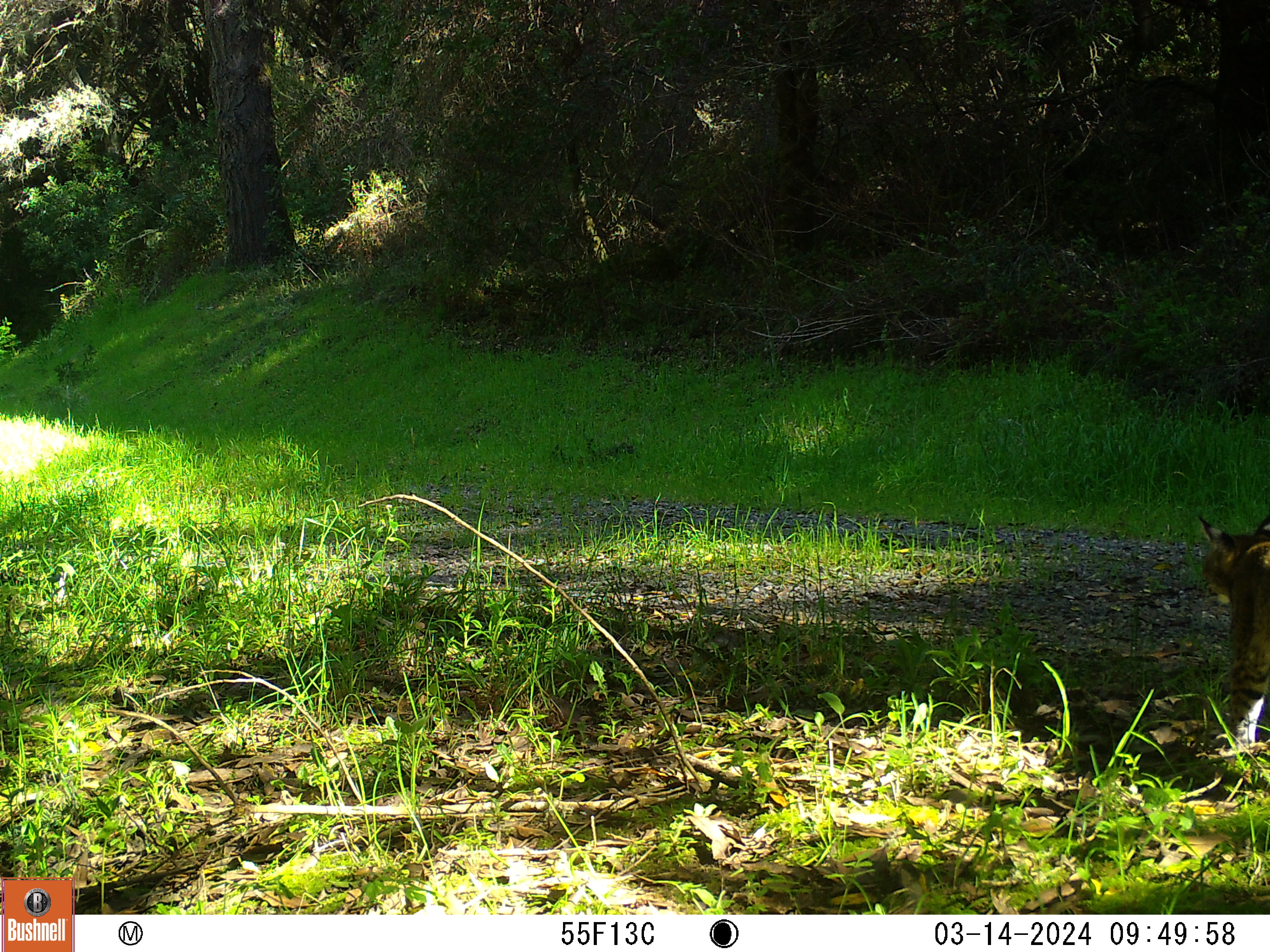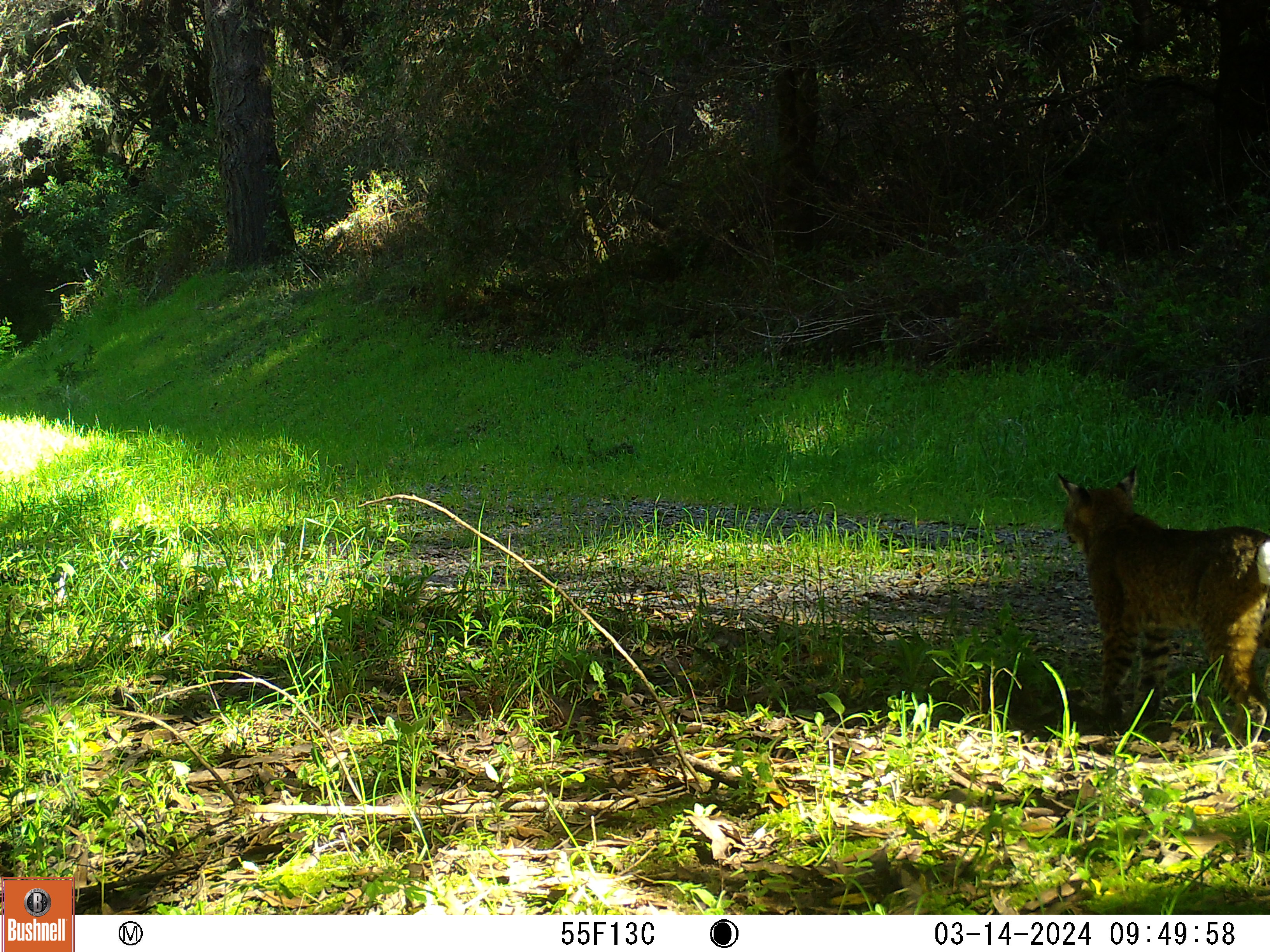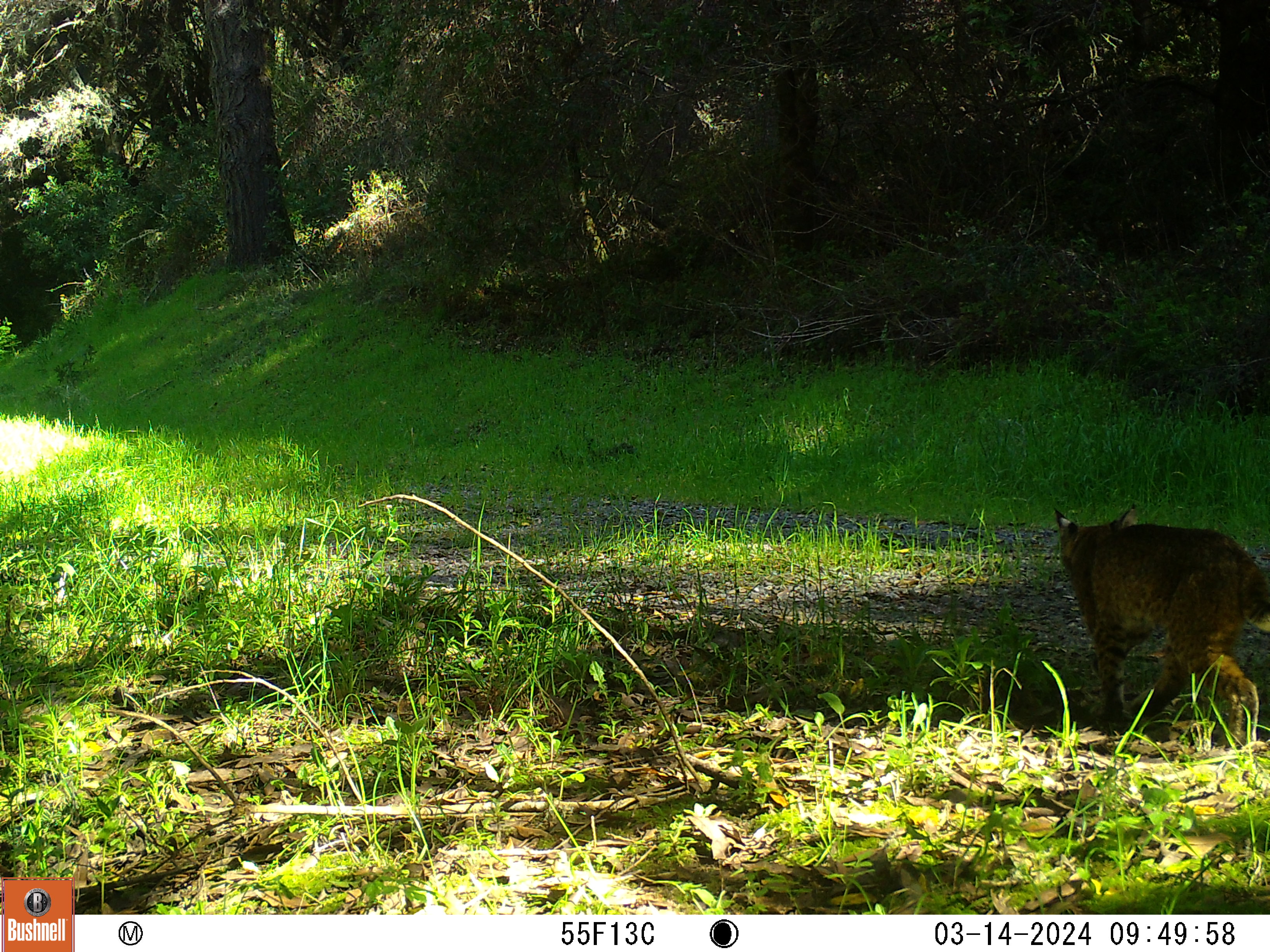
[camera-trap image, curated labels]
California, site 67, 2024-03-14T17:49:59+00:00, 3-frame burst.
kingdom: Animalia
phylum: Chordata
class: Mammalia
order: Carnivora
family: Felidae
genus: Lynx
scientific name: Lynx rufus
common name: bobcat